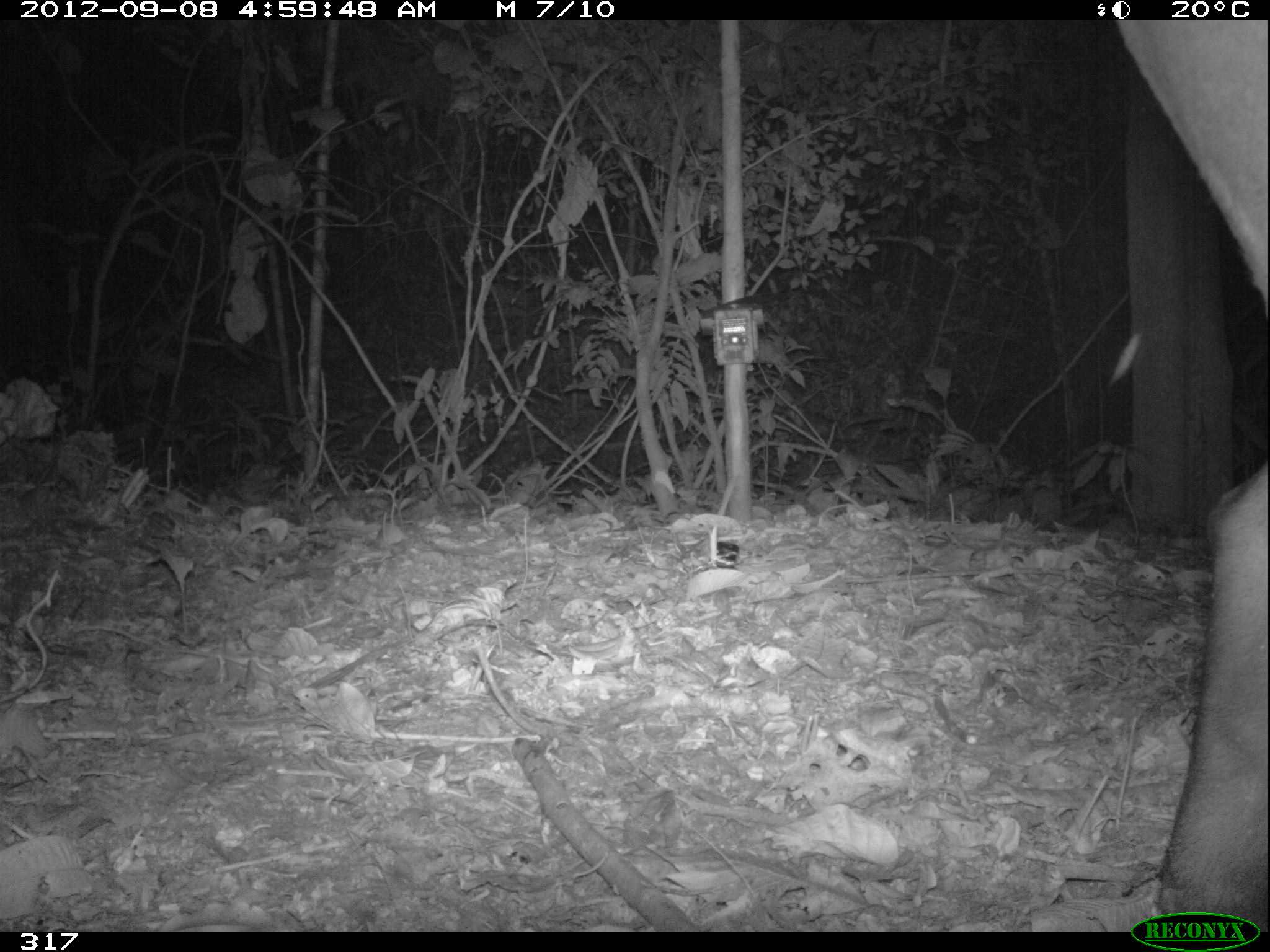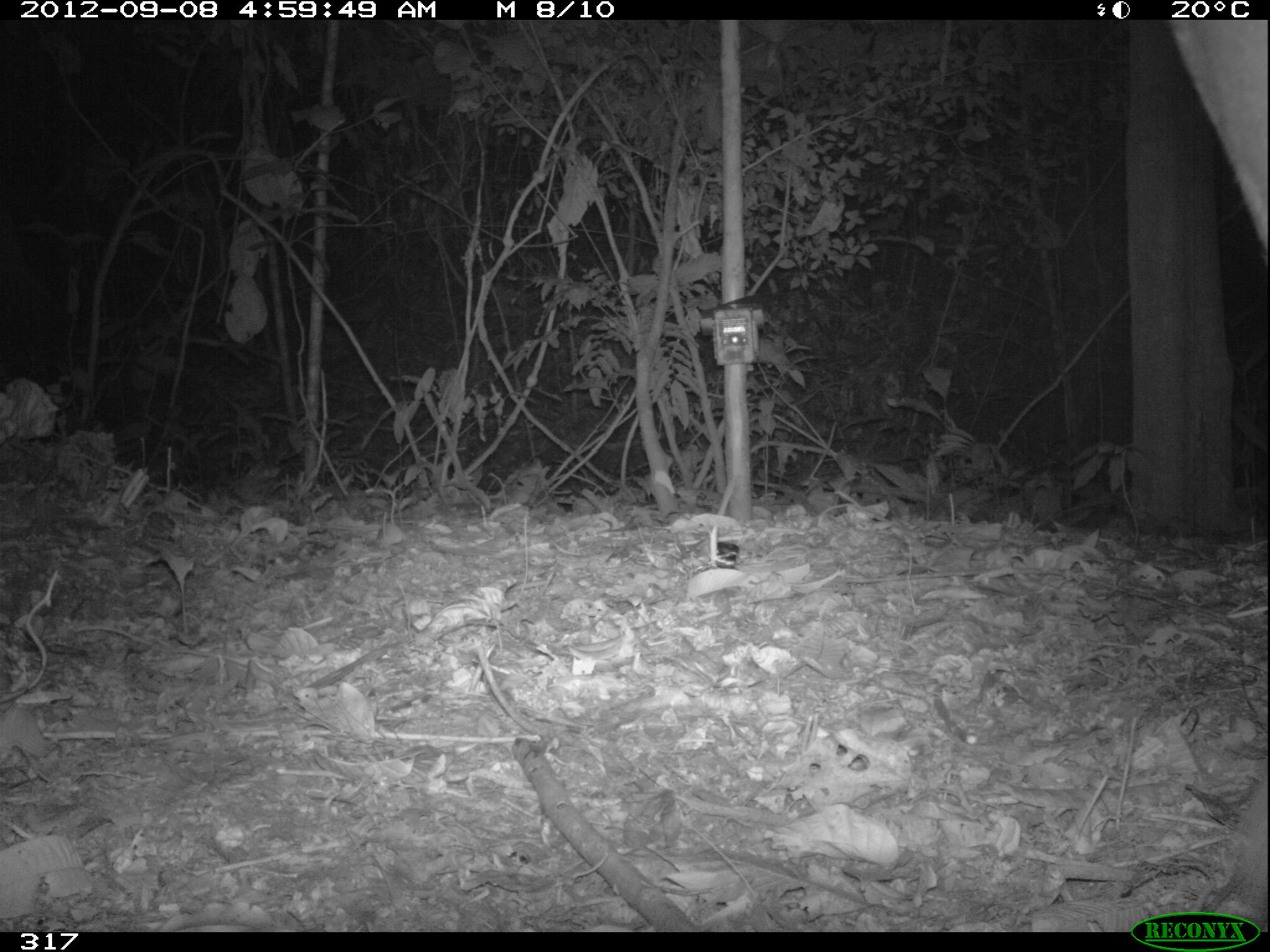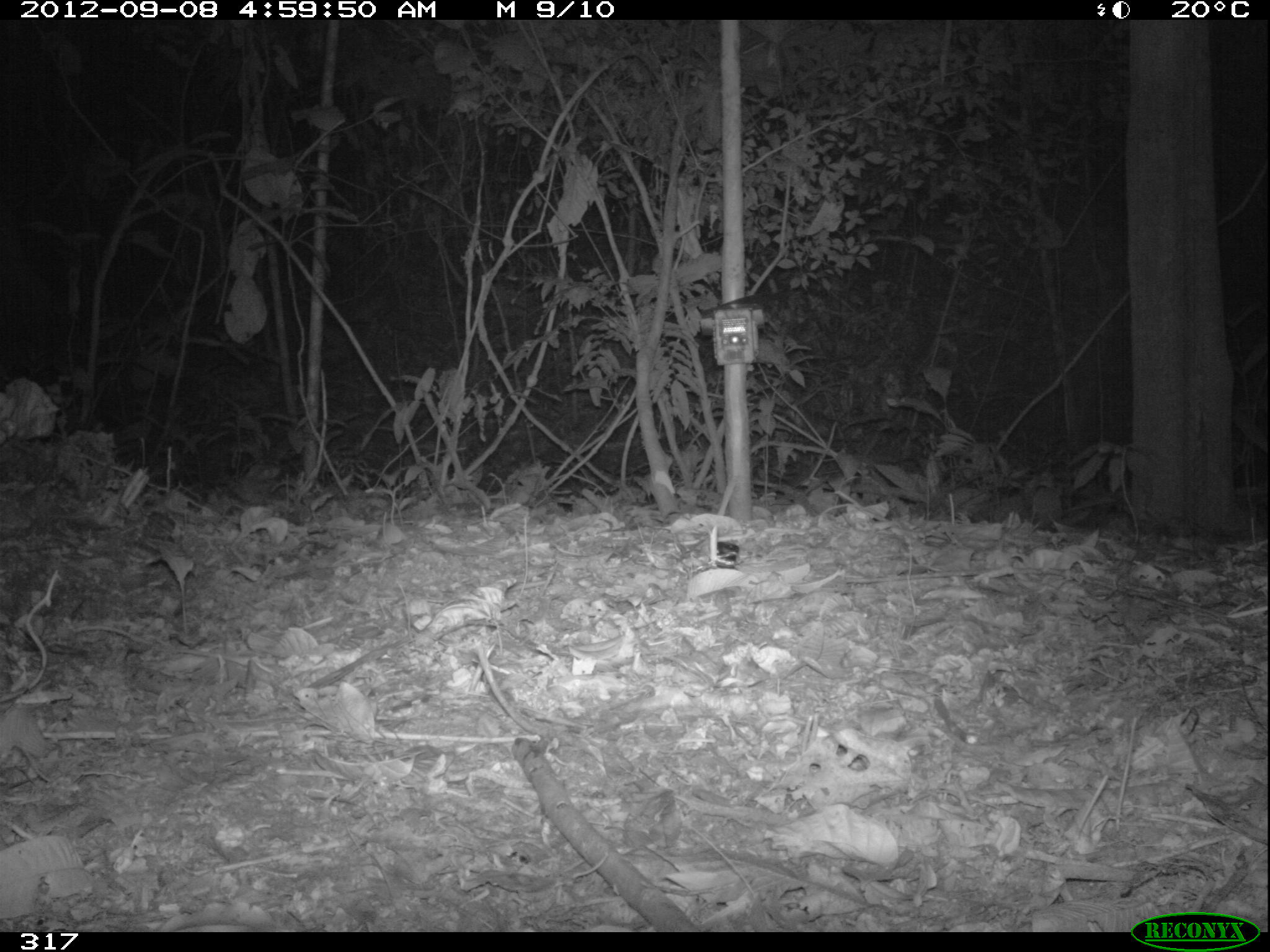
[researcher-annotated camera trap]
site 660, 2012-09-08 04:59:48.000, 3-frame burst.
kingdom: Animalia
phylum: Chordata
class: Mammalia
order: Perissodactyla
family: Tapiridae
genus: Tapirus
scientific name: Tapirus terrestris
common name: south american tapir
Tapirus terrestris (south american tapir).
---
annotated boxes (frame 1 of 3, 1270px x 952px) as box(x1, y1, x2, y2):
tapirus terrestris: box(1114, 18, 1265, 926)